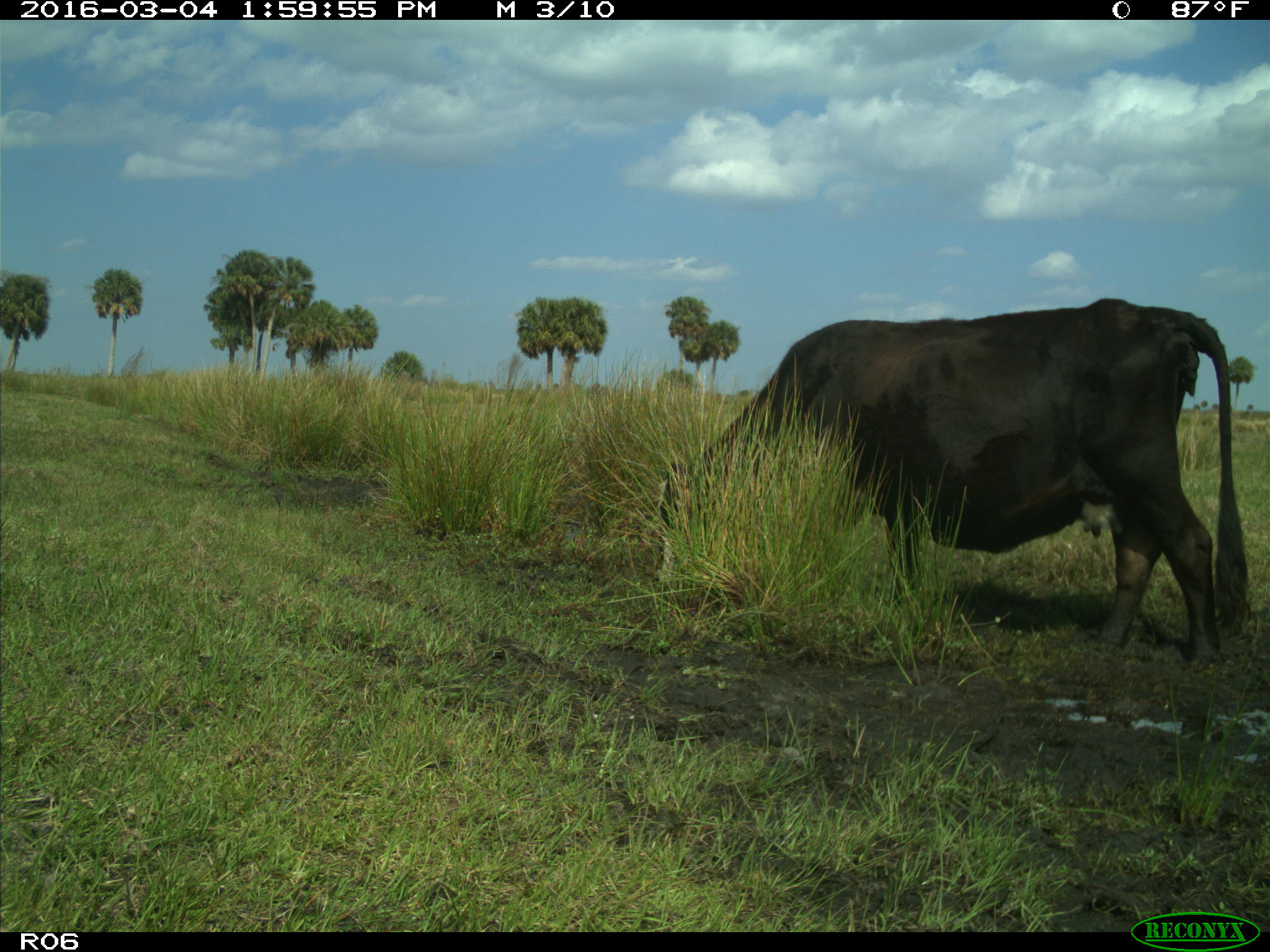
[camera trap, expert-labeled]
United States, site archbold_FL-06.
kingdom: Animalia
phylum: Chordata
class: Mammalia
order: Artiodactyla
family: Bovidae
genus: Bos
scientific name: Bos taurus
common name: domestic cow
Bos taurus (domestic cow).